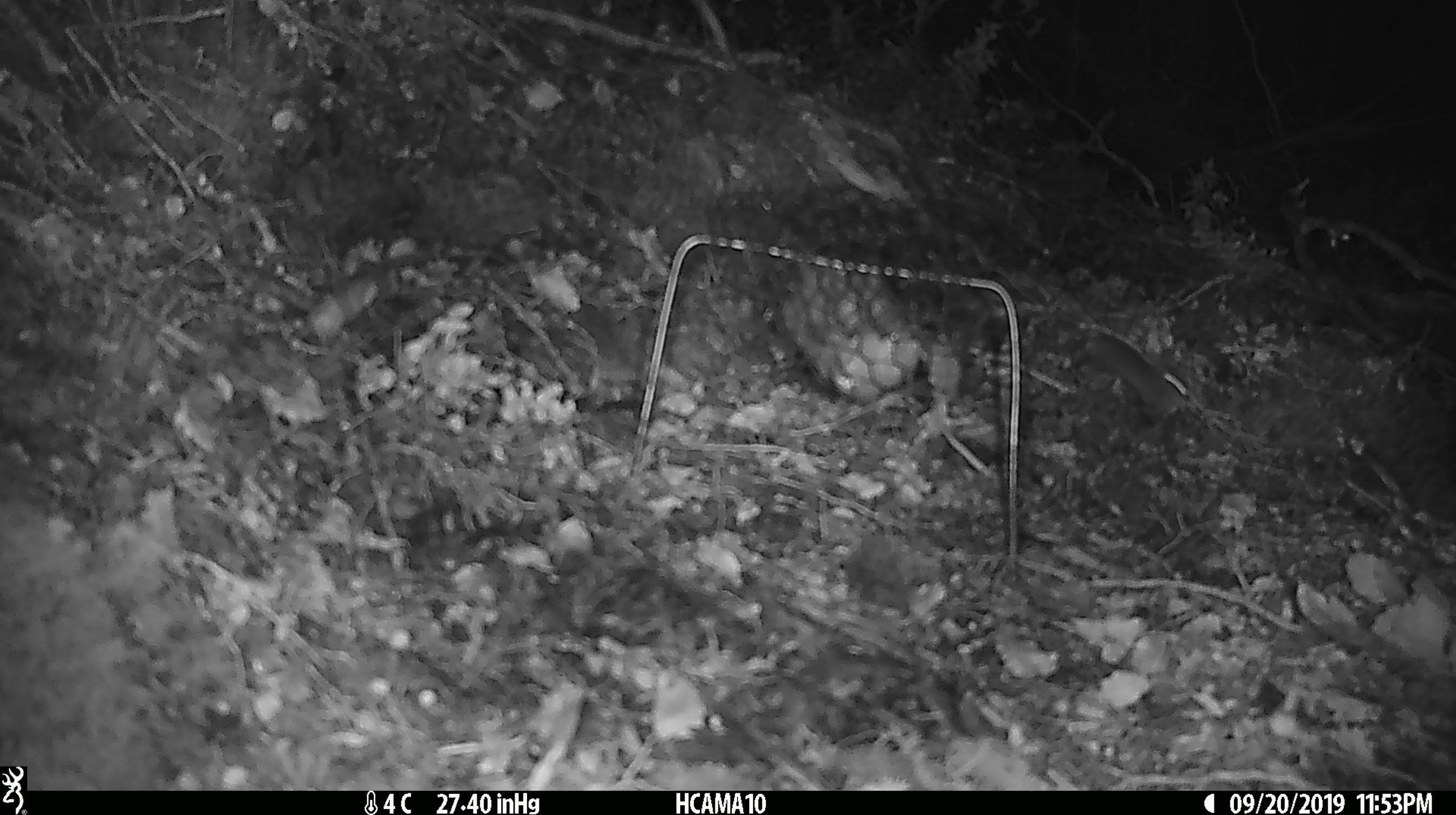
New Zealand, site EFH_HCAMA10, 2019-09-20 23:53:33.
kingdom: Animalia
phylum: Chordata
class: Mammalia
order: Rodentia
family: Muridae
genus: Mus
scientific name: Mus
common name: mouse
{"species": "mouse (Mus)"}